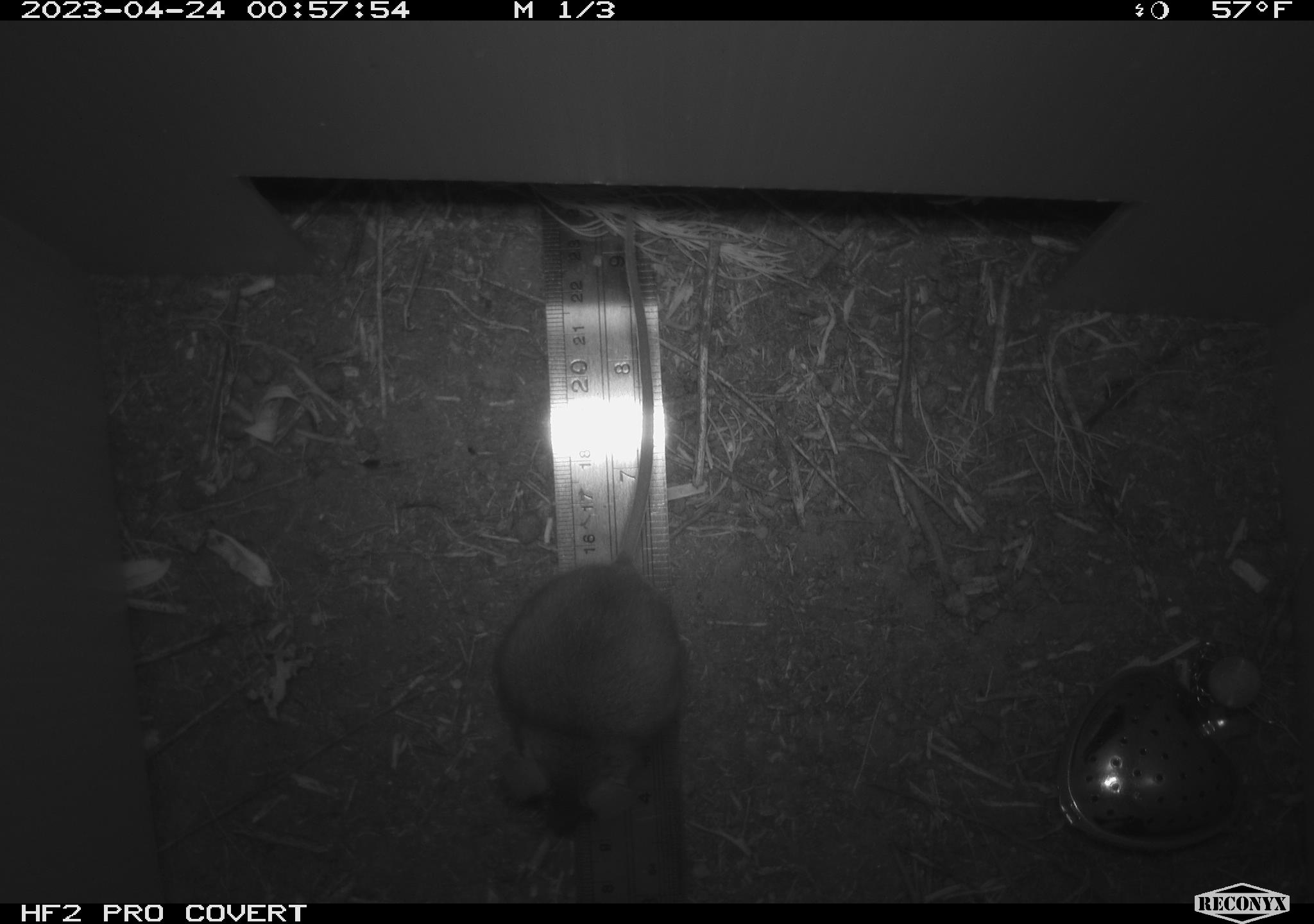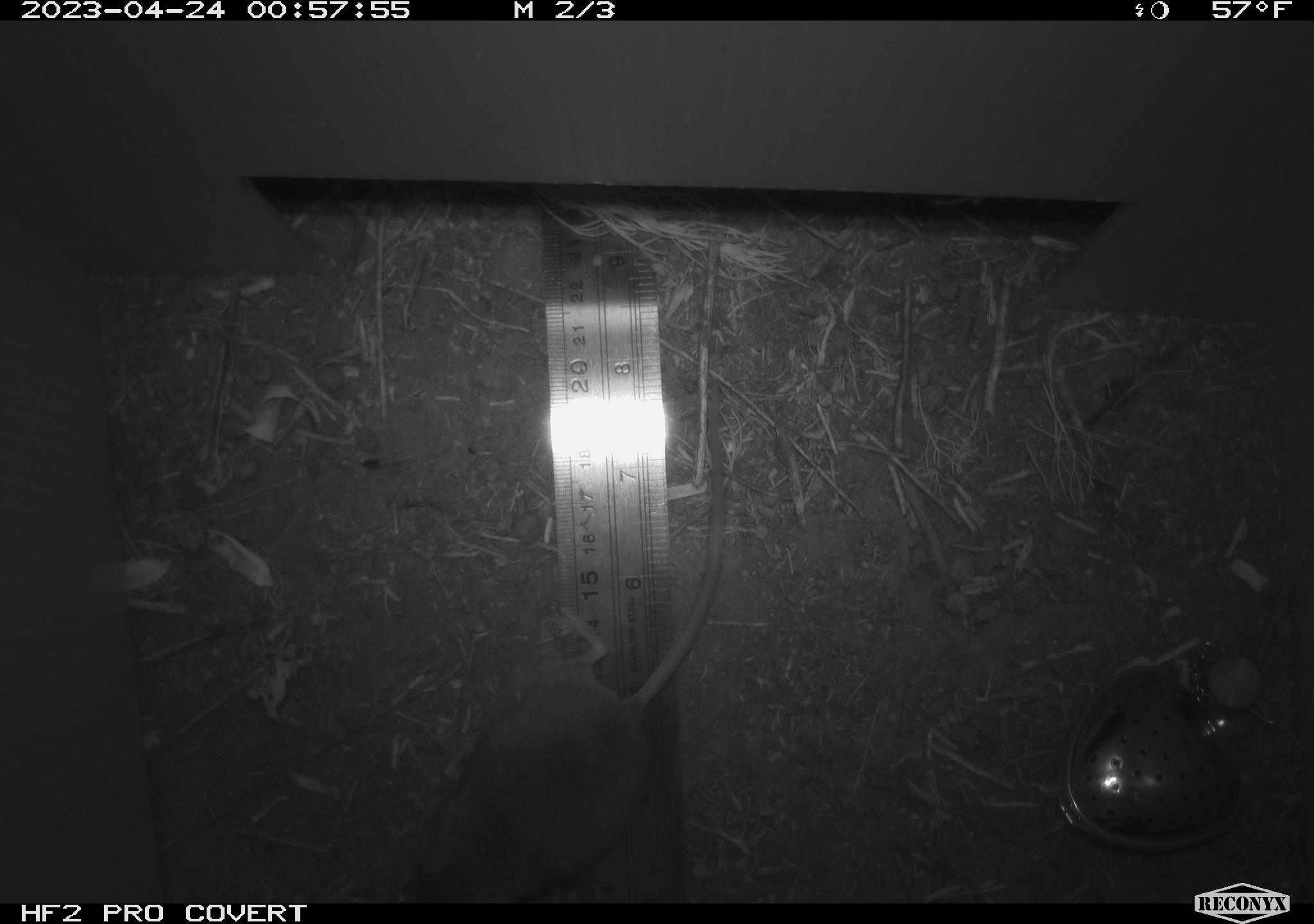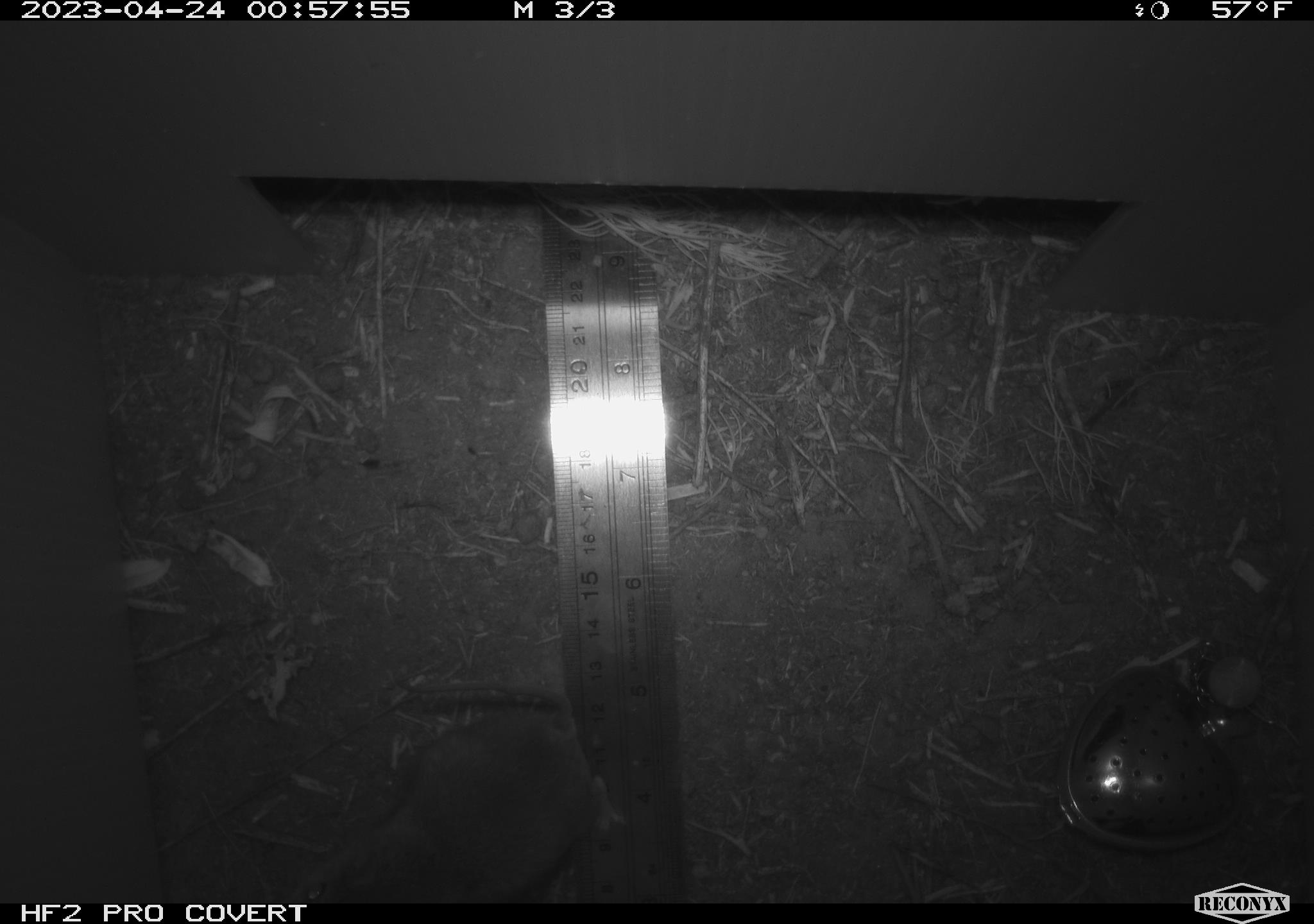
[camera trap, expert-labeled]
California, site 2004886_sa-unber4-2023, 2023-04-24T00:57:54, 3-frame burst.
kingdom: Animalia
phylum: Chordata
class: Mammalia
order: Rodentia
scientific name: Rodentia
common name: mouse species